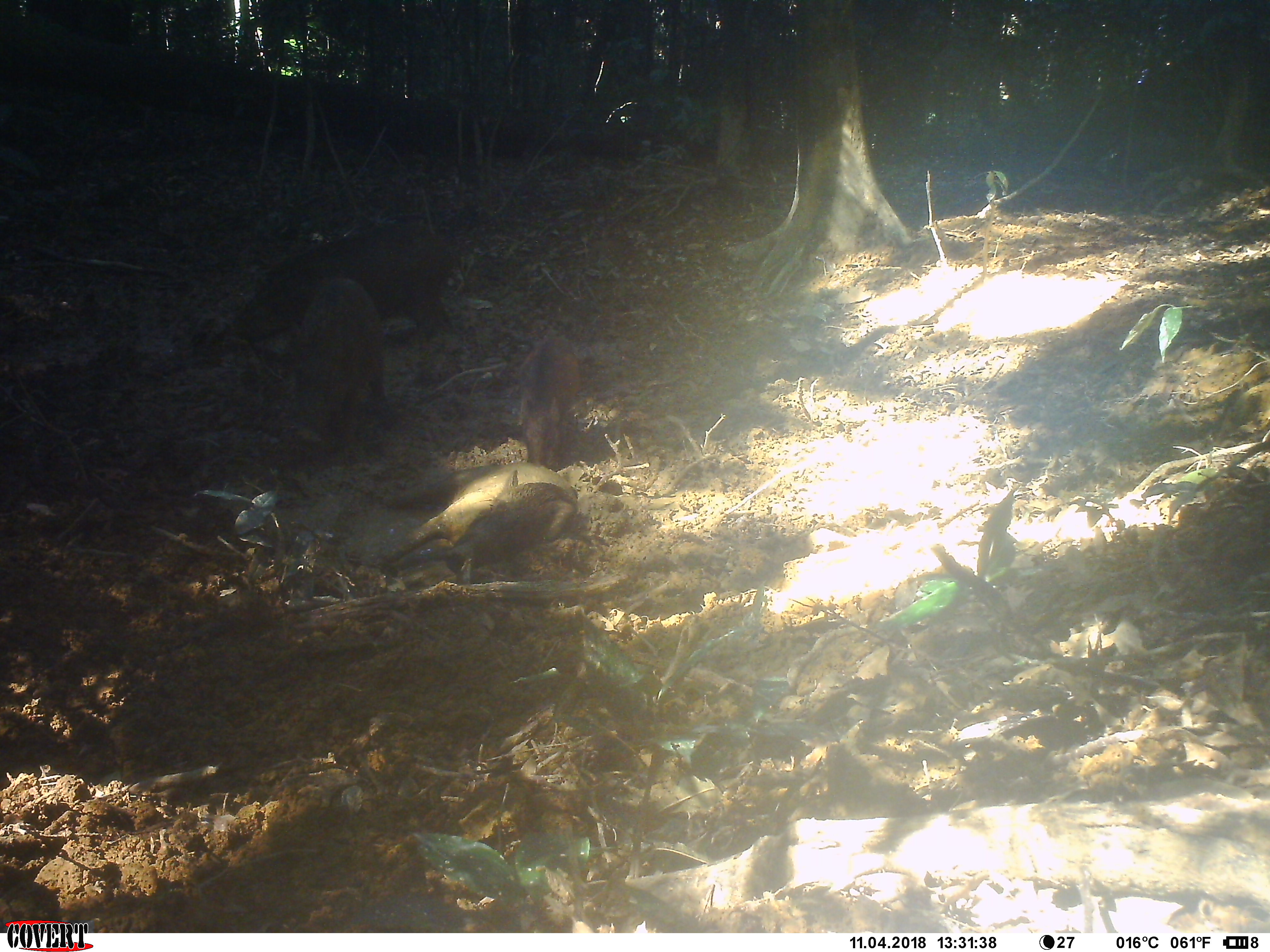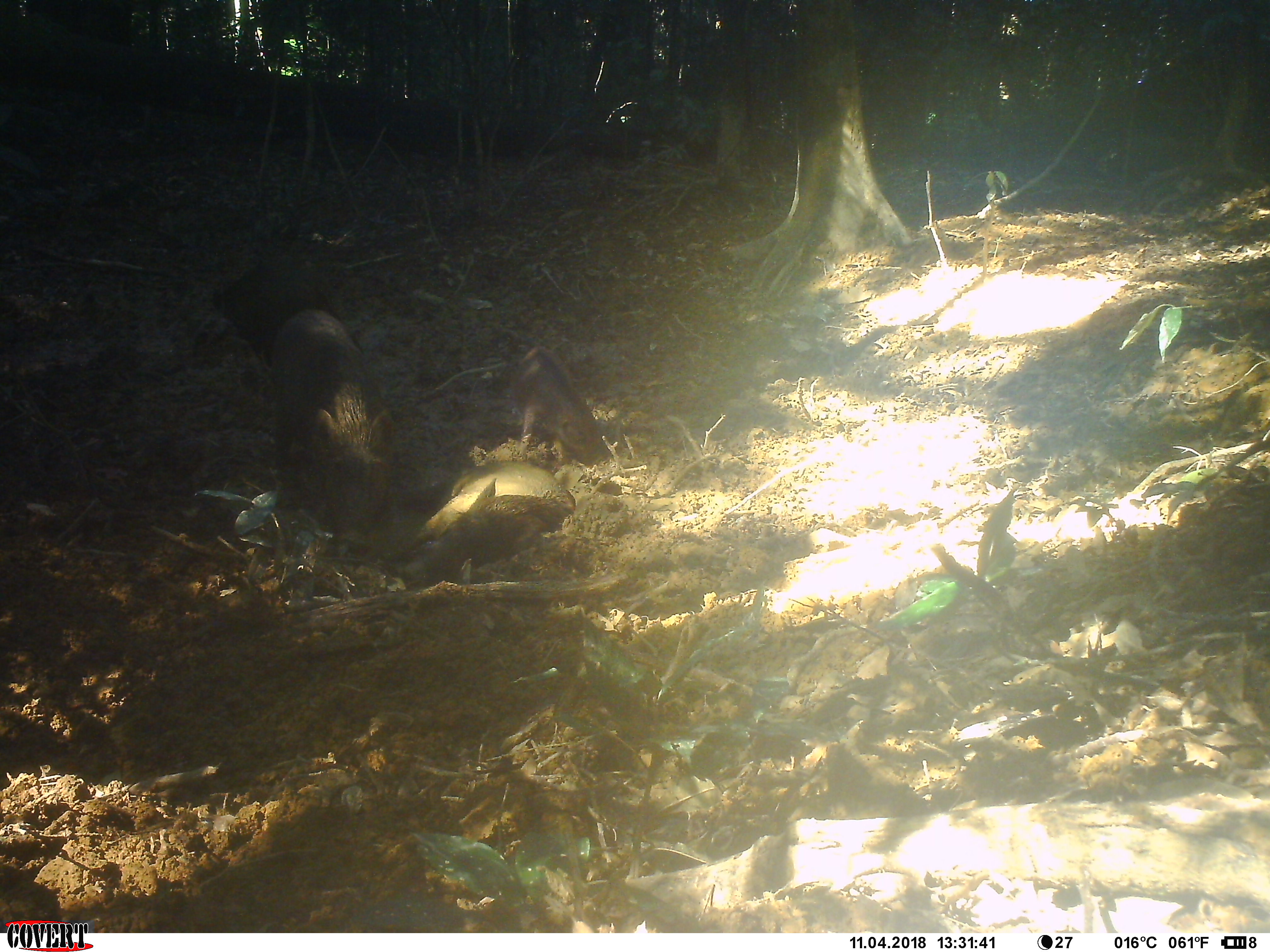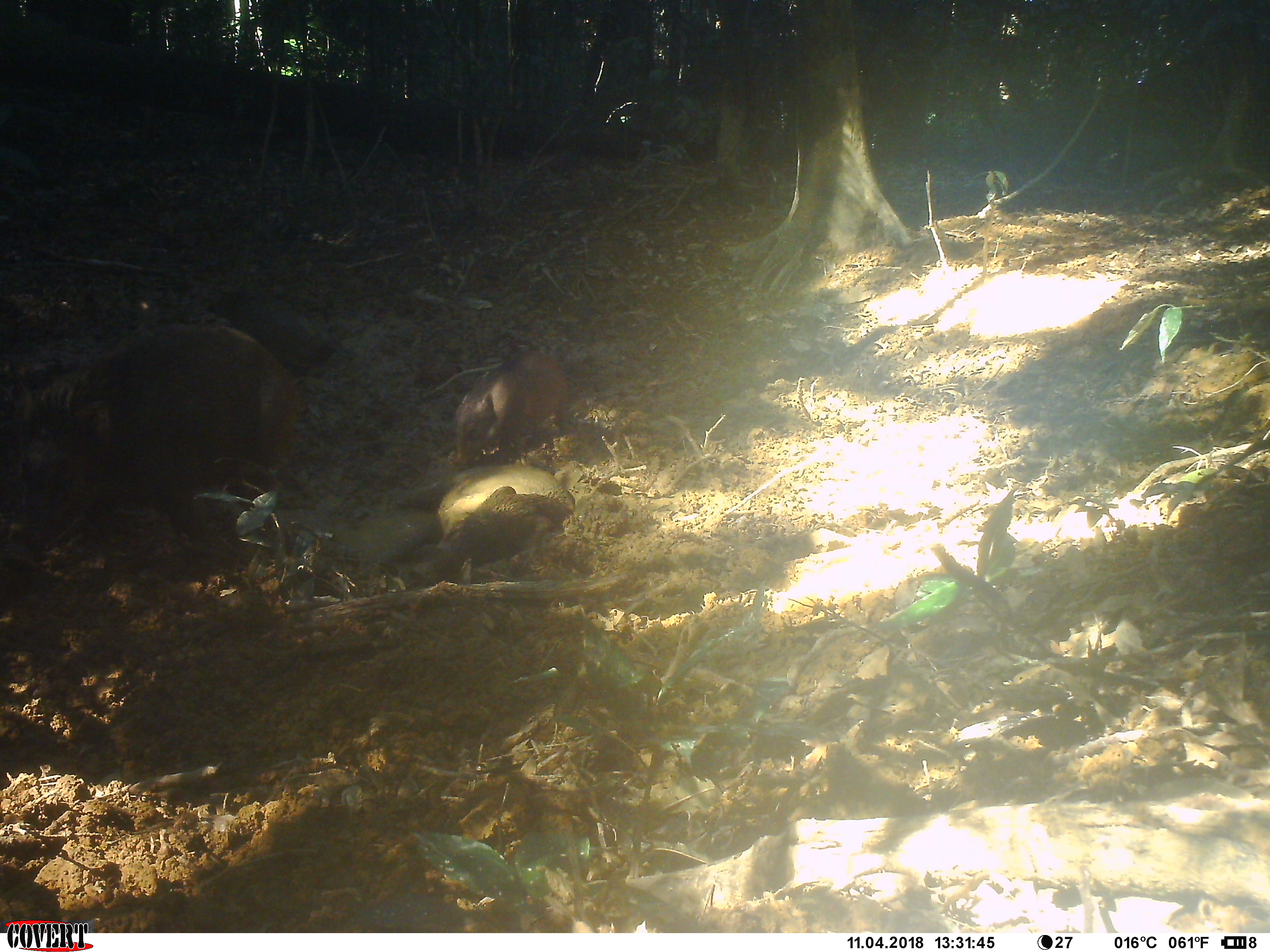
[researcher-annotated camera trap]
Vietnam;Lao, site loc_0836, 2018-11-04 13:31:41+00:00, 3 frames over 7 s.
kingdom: Animalia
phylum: Chordata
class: Mammalia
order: Artiodactyla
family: Suidae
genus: Sus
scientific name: Sus scrofa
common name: eurasian wild pig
Eurasian wild pig (Sus scrofa). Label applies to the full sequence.